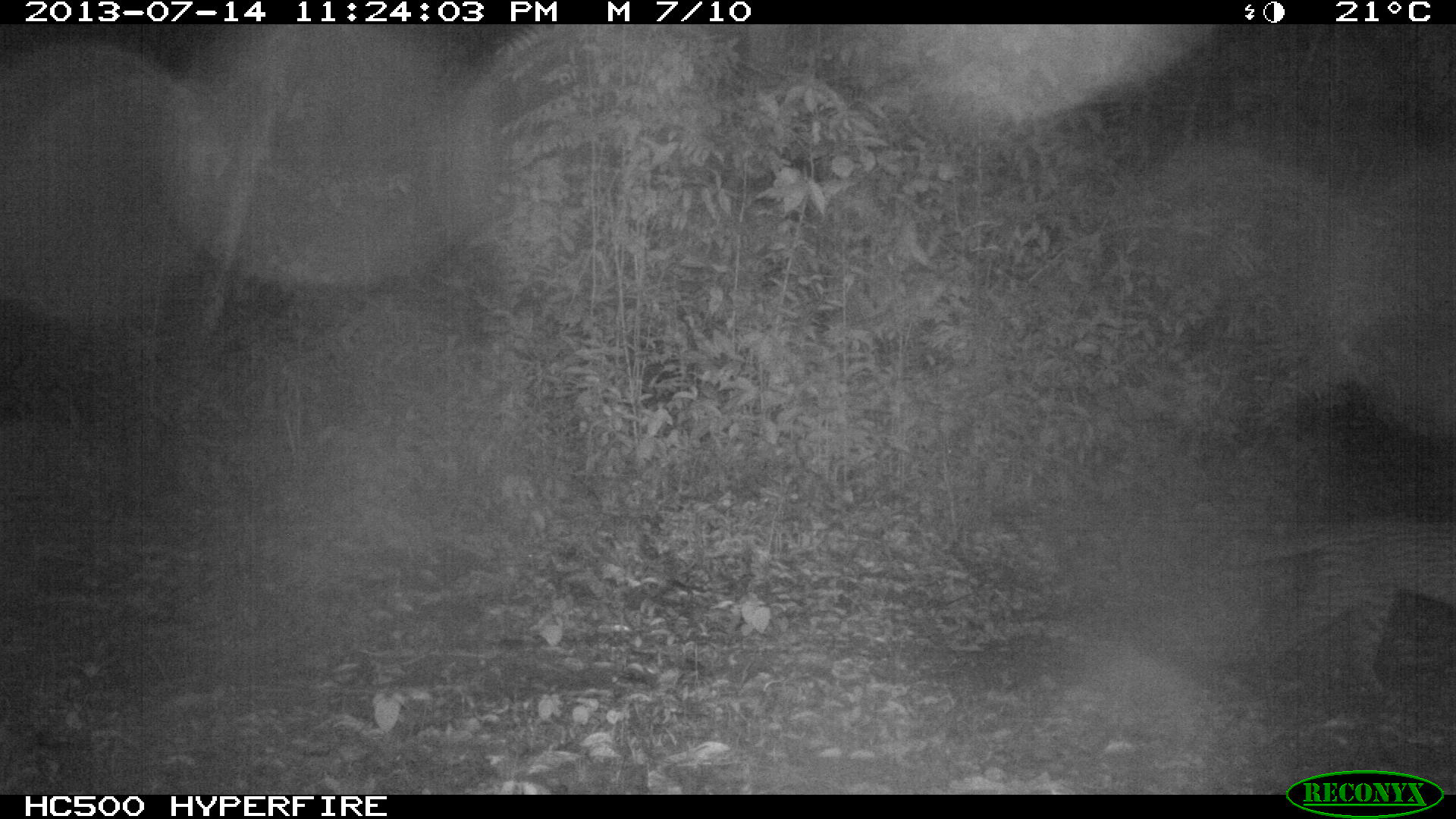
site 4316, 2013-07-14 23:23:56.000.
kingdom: Animalia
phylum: Chordata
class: Mammalia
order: Carnivora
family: Felidae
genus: Leopardus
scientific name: Leopardus pardalis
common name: ocelot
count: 1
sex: male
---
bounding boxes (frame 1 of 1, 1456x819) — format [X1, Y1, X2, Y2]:
leopardus pardalis: [1180, 508, 1456, 703]